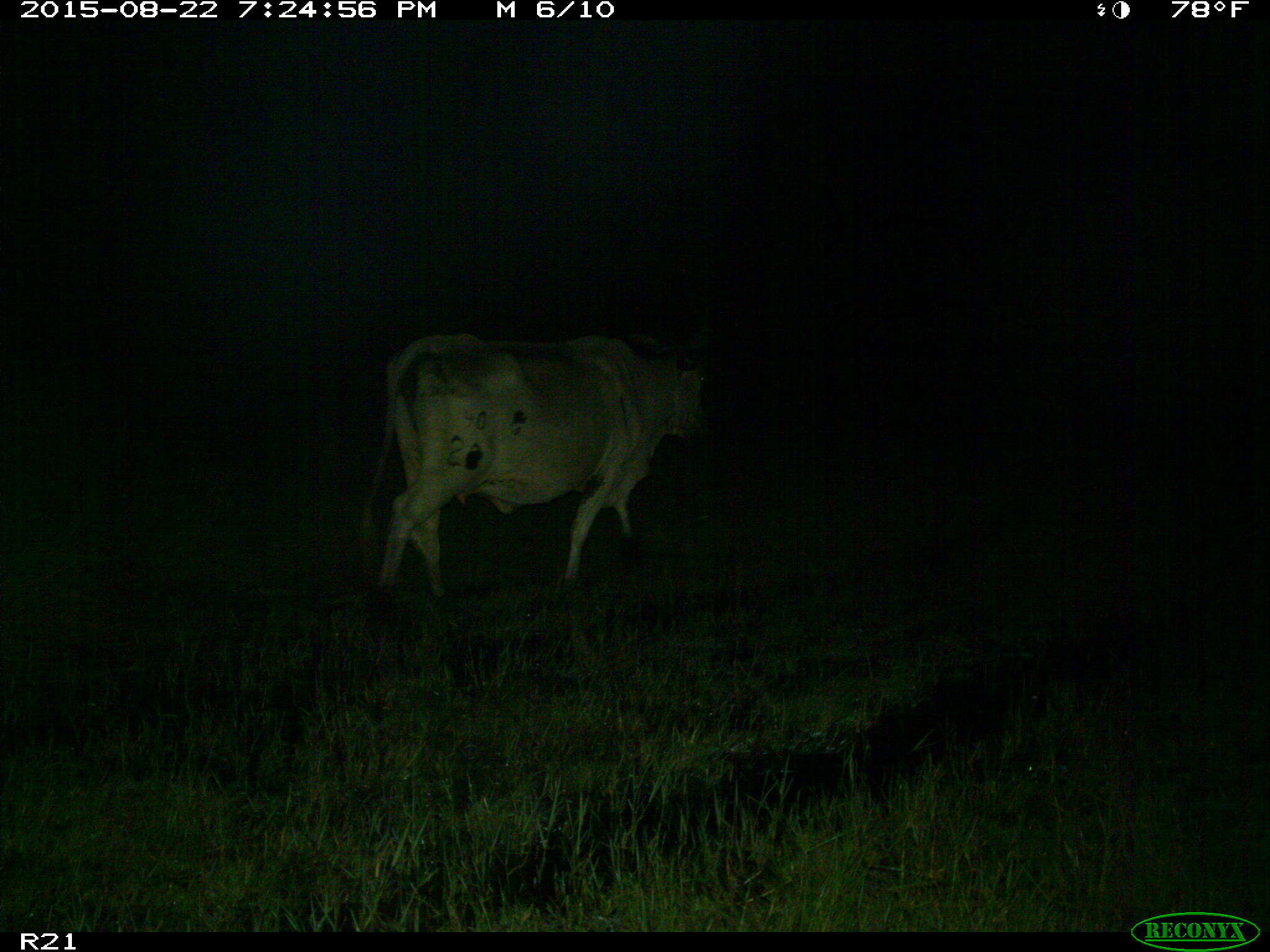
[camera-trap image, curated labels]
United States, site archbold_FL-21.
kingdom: Animalia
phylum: Chordata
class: Mammalia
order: Artiodactyla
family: Bovidae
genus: Bos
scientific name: Bos taurus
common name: domestic cow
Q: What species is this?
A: Bos taurus (domestic cow).